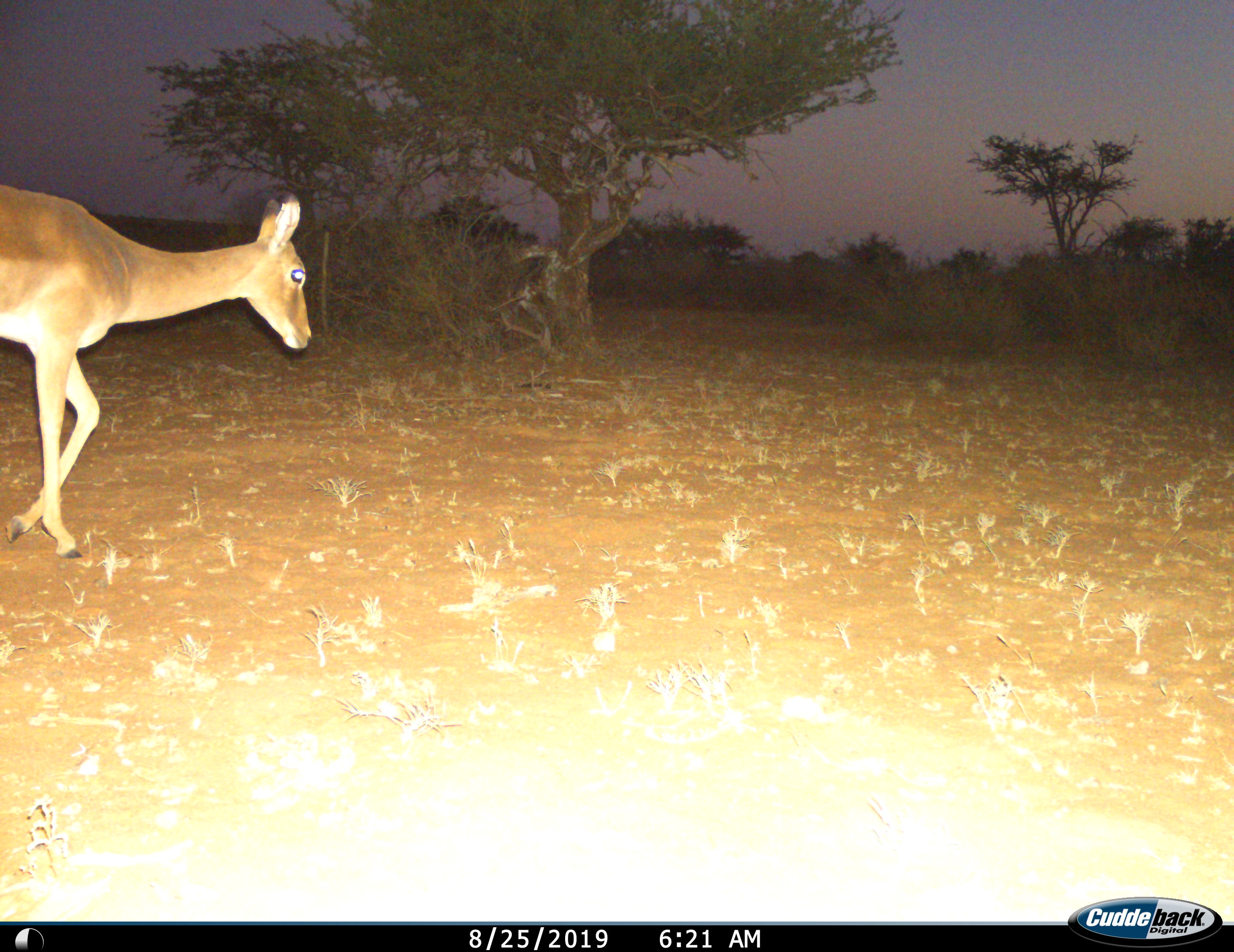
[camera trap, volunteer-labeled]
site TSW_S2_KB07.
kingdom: Animalia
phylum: Chordata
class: Mammalia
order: Artiodactyla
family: Bovidae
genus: Aepyceros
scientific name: Aepyceros melampus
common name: impala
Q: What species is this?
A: Impala (Aepyceros melampus).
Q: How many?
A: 1.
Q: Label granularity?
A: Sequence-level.